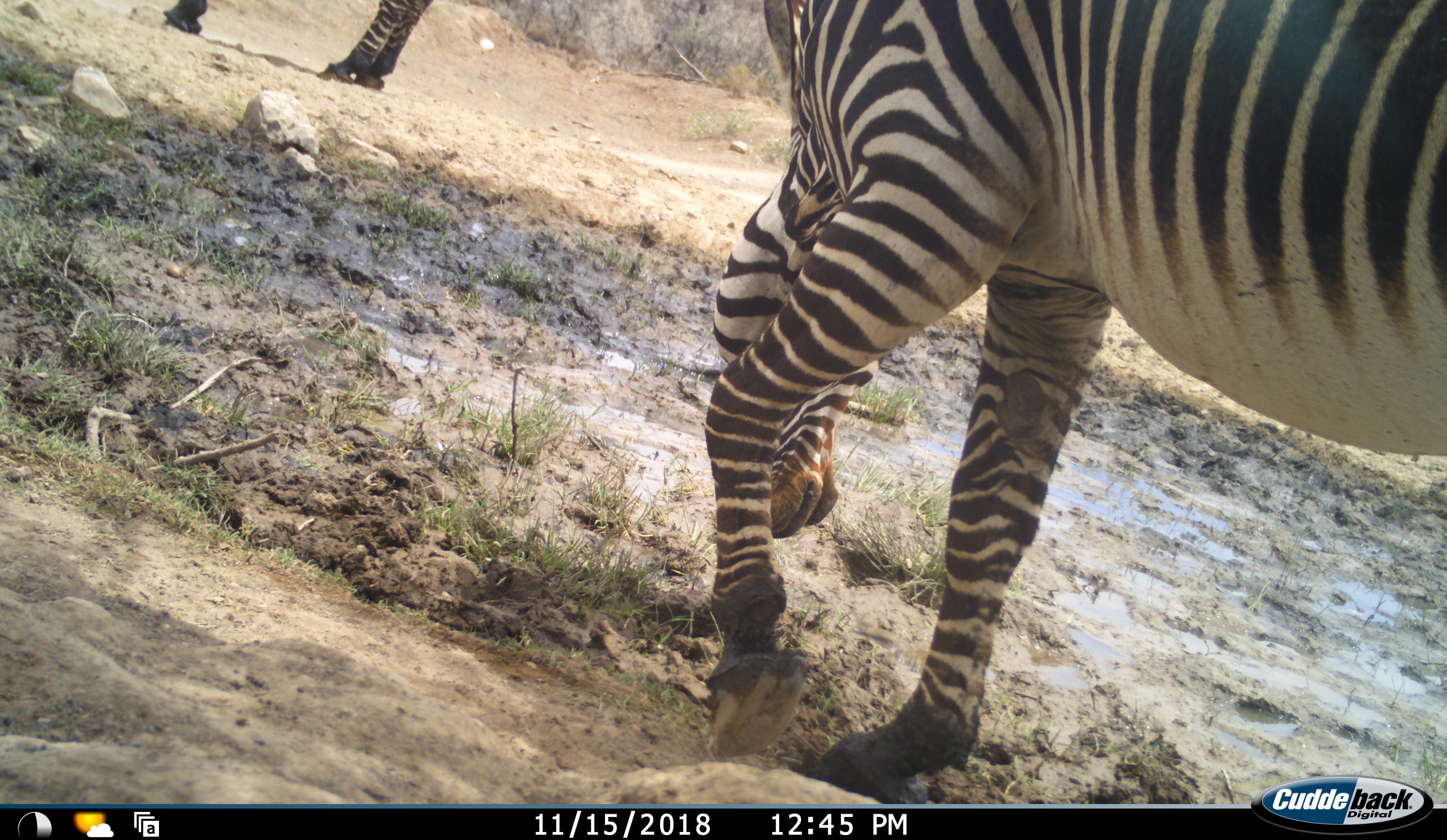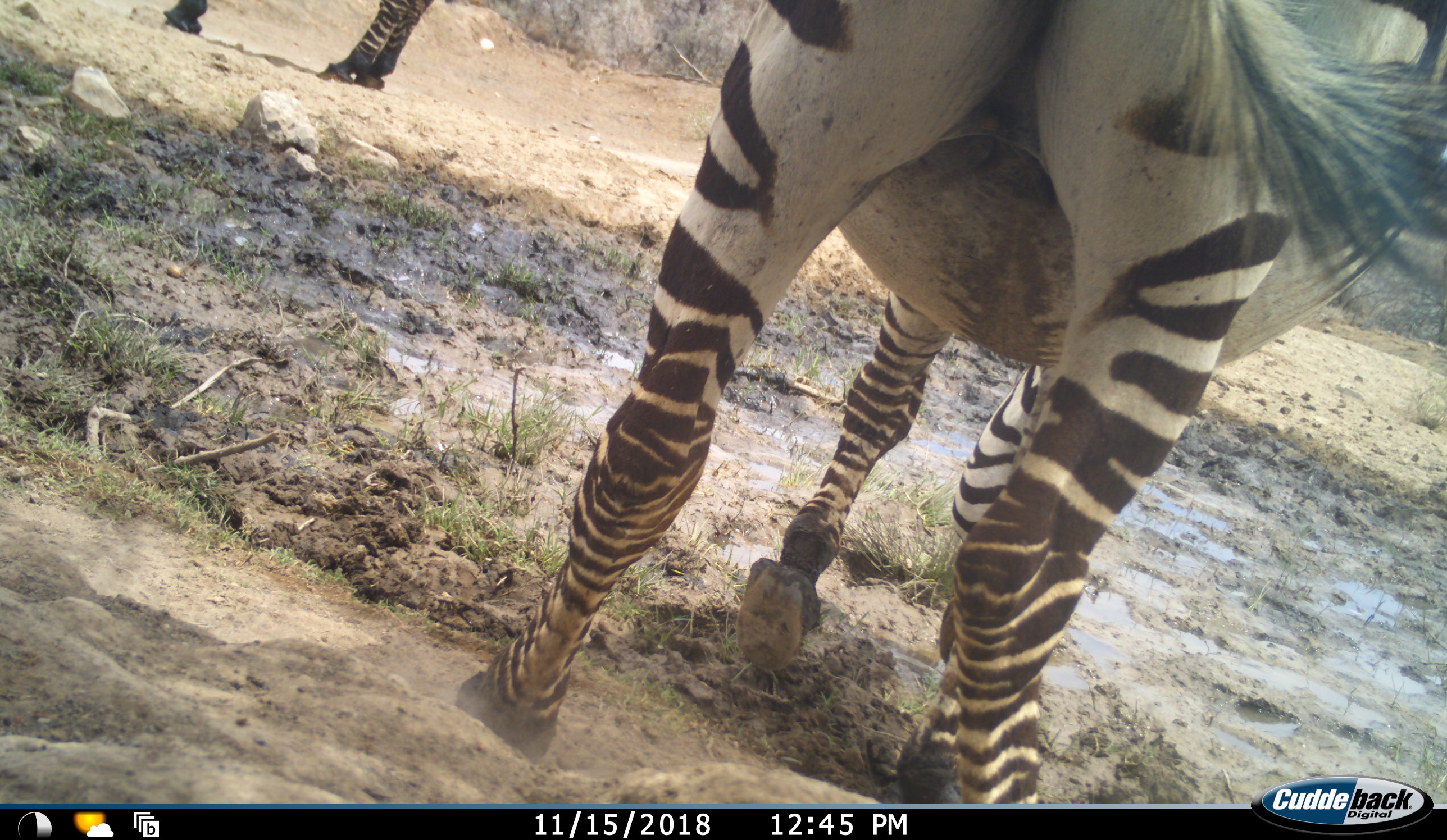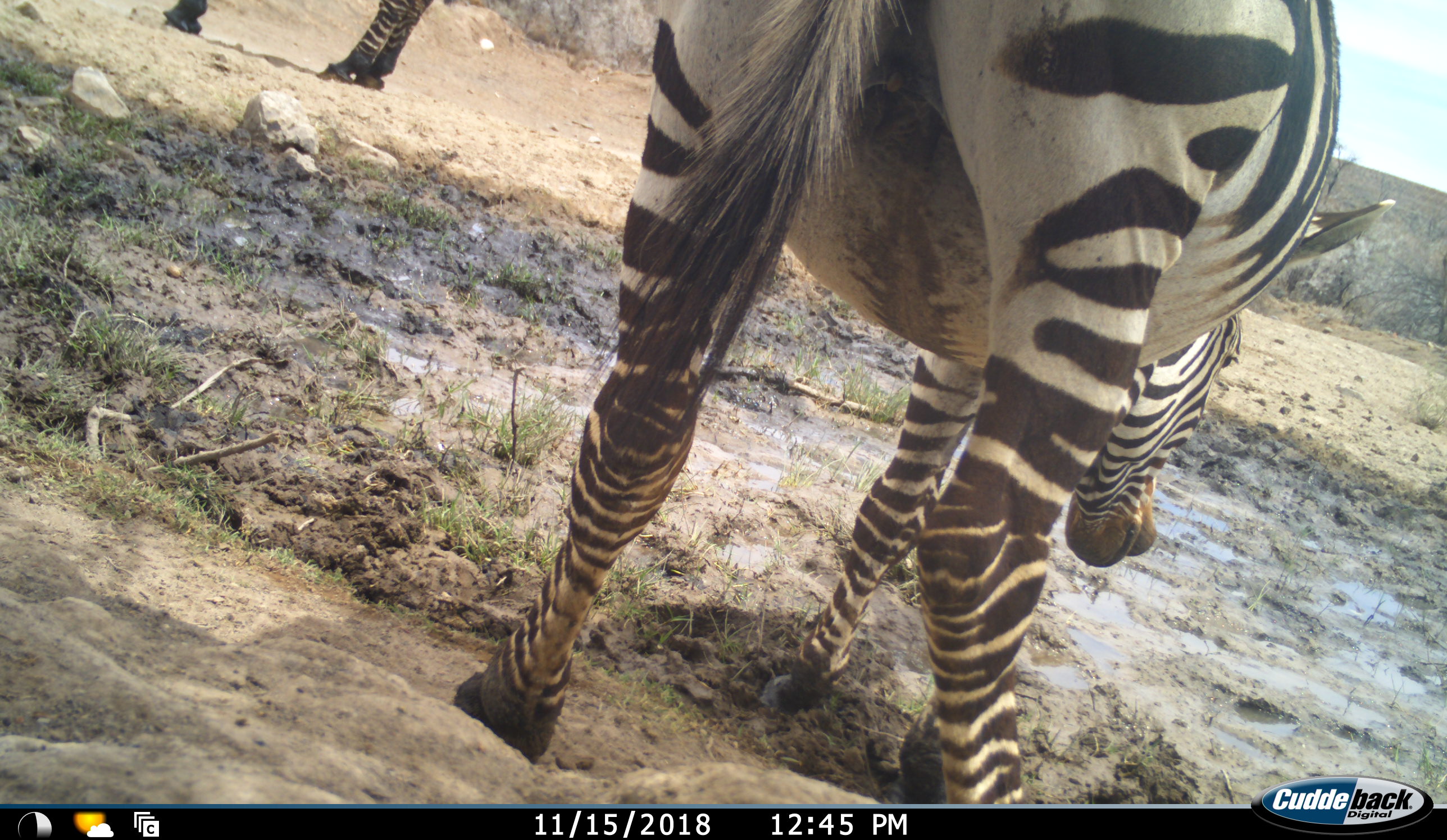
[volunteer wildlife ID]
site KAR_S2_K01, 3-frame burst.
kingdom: Animalia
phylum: Chordata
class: Mammalia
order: Perissodactyla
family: Equidae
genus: Equus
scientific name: Equus zebra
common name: mountain zebra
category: zebramountain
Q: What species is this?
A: Zebramountain (mountain zebra) (Equus zebra).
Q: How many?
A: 2.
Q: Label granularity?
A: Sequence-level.